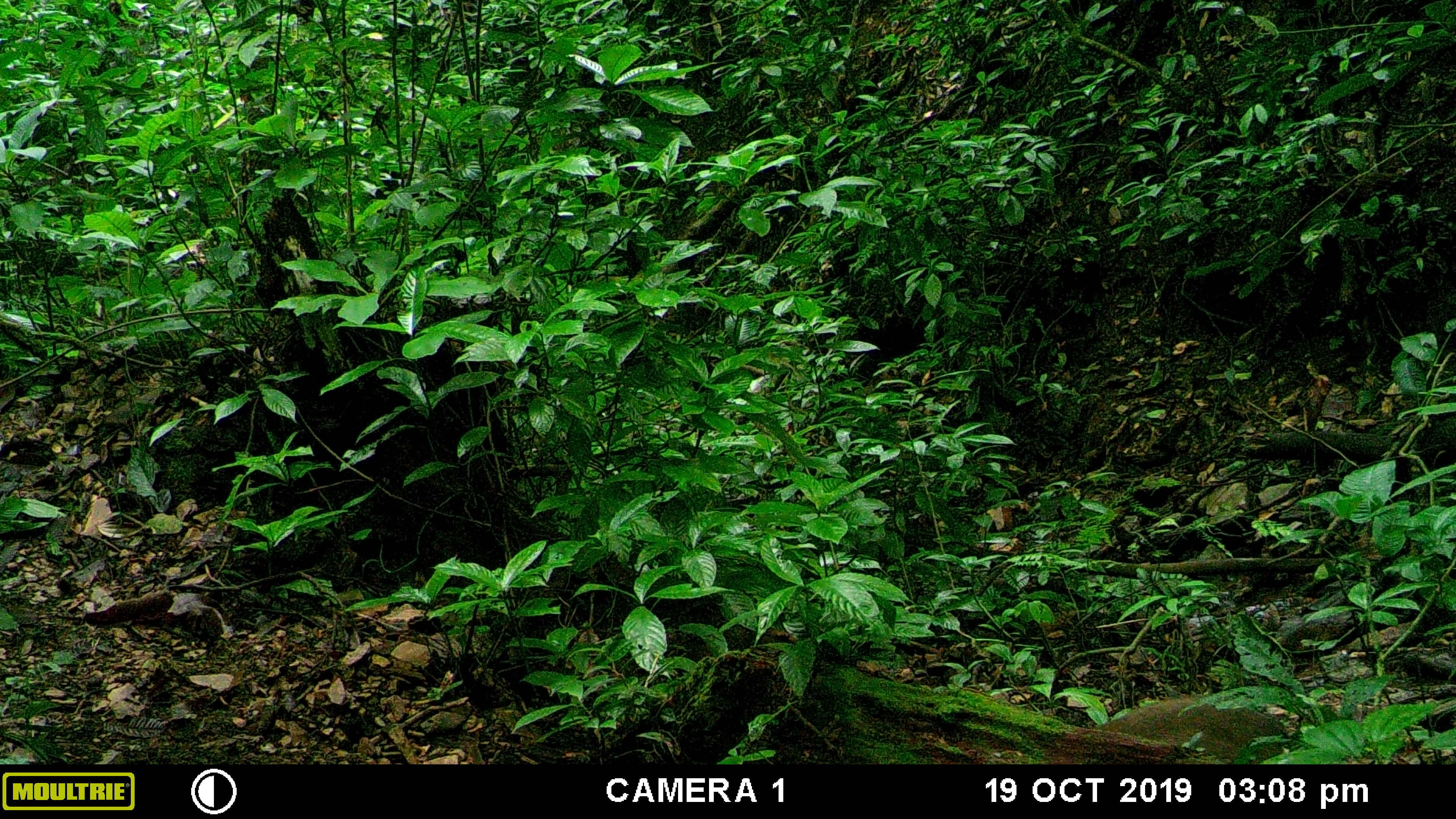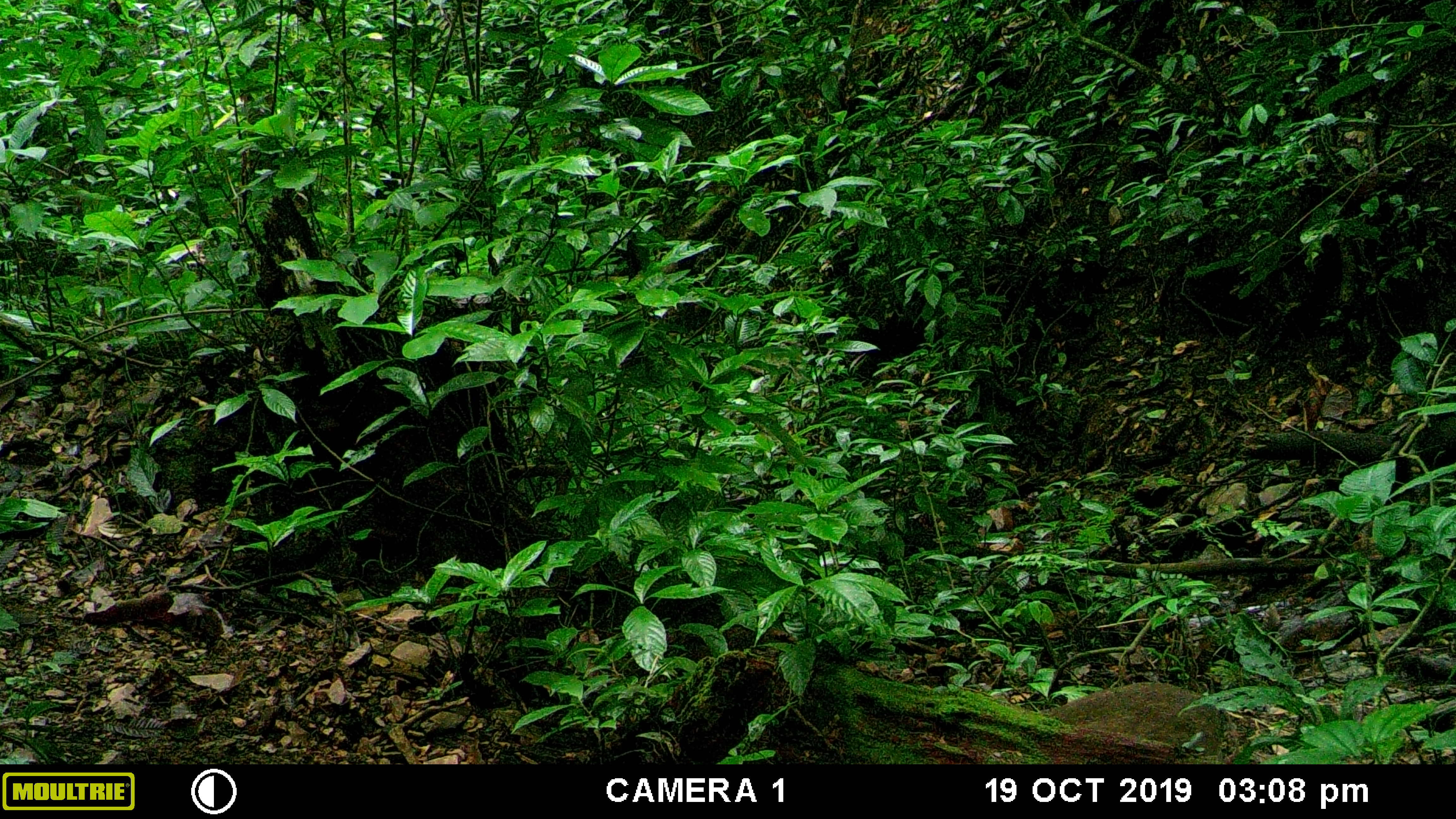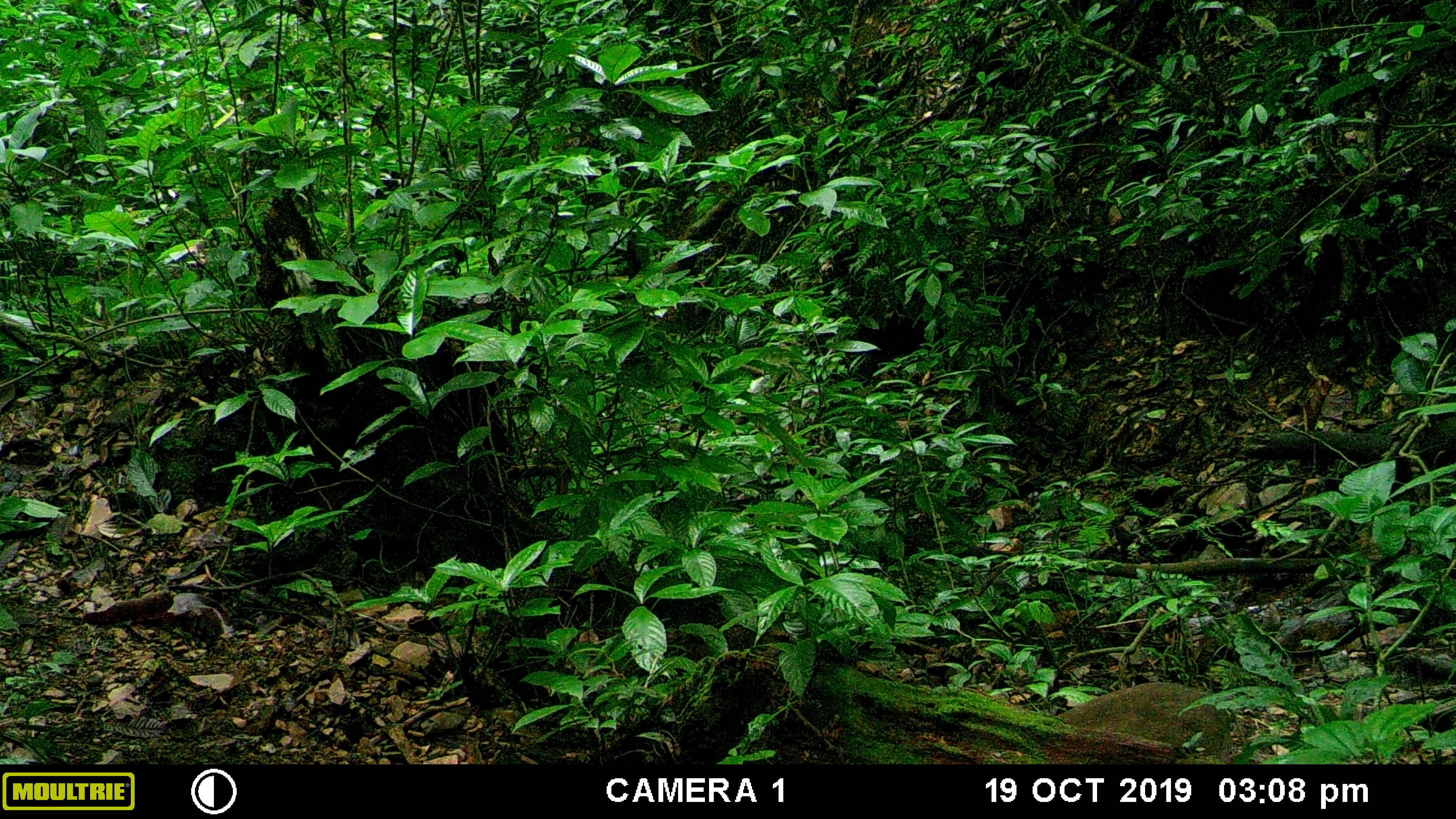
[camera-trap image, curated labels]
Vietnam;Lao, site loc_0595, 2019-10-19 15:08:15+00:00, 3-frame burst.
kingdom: Animalia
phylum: Chordata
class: Mammalia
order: Artiodactyla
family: Suidae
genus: Sus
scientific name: Sus scrofa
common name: eurasian wild pig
Eurasian wild pig (Sus scrofa). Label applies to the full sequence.